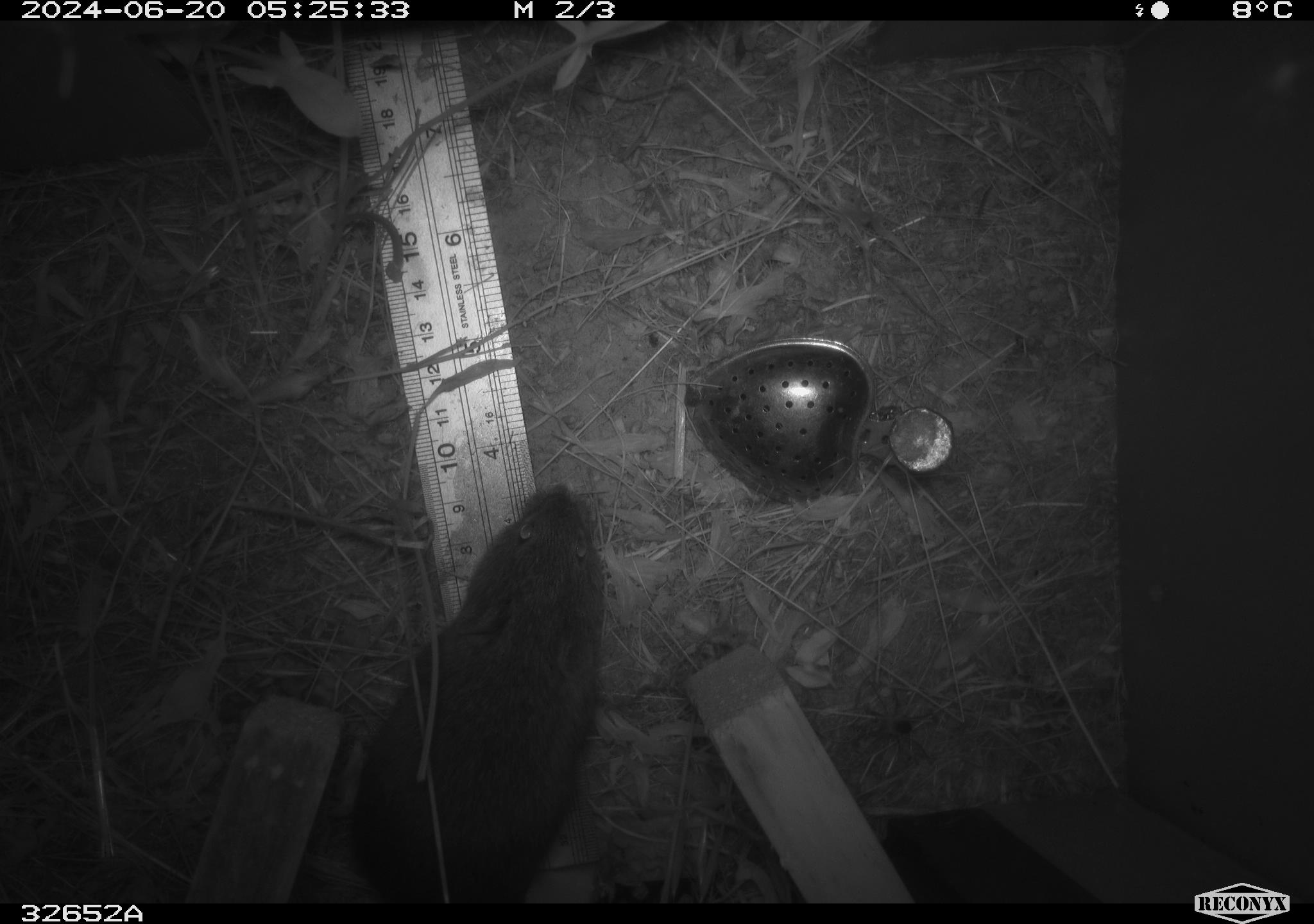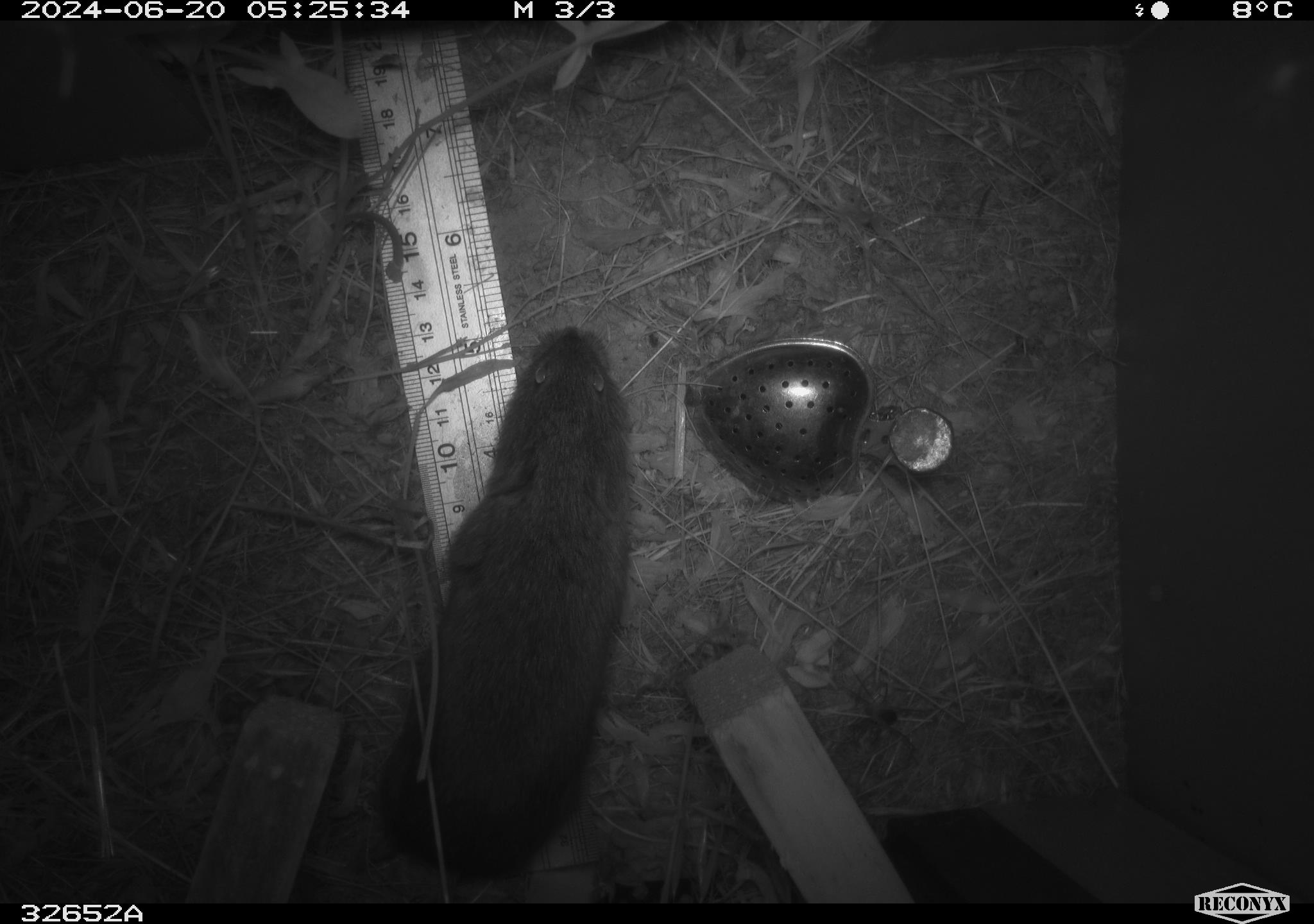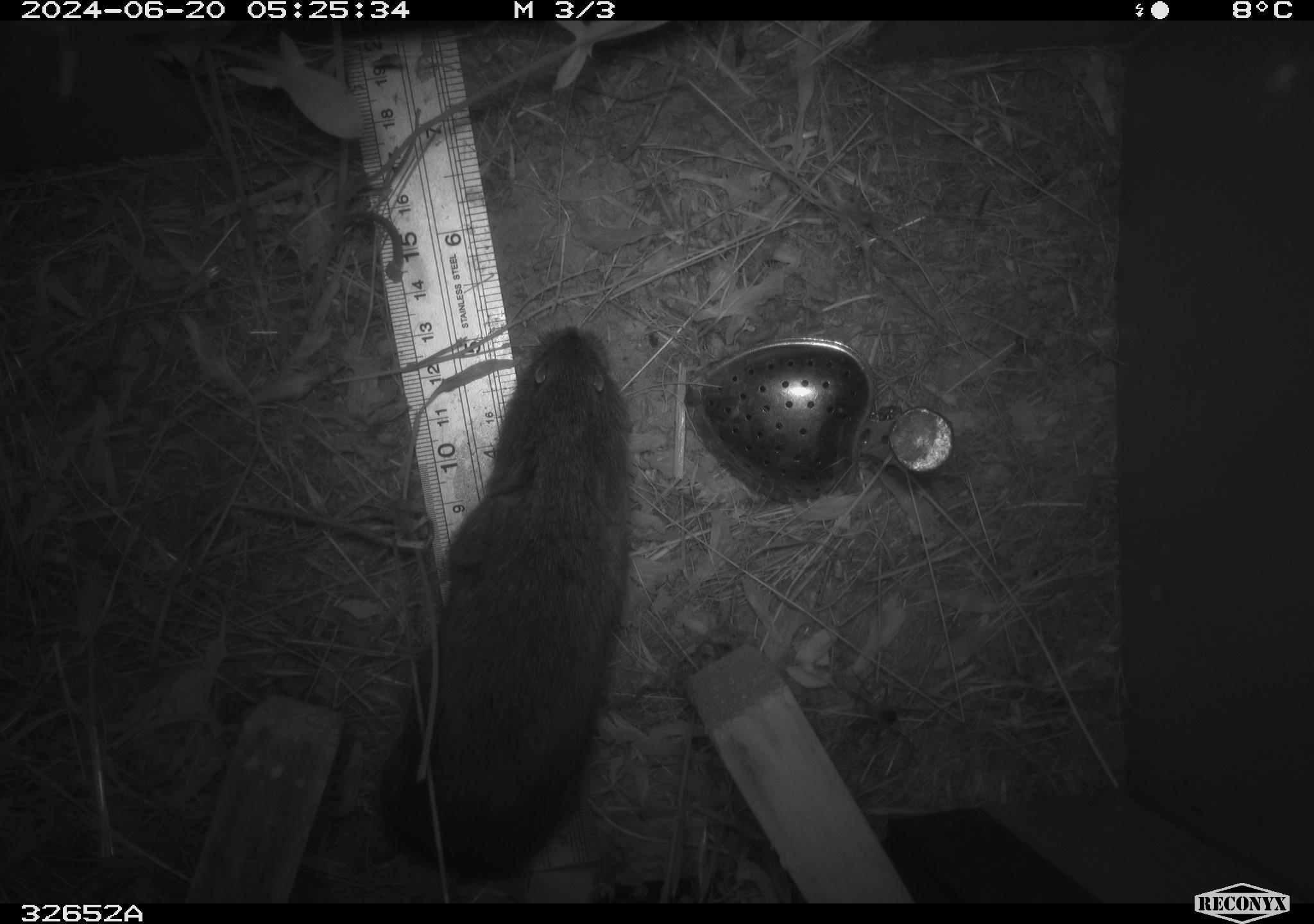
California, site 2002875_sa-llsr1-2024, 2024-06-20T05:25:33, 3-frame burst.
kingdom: Animalia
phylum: Chordata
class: Mammalia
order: Rodentia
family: Cricetidae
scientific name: Arvicolinae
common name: voles, lemmings, and muskrats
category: arvicolinae subfamily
Arvicolinae subfamily (voles, lemmings, and muskrats) (Arvicolinae).